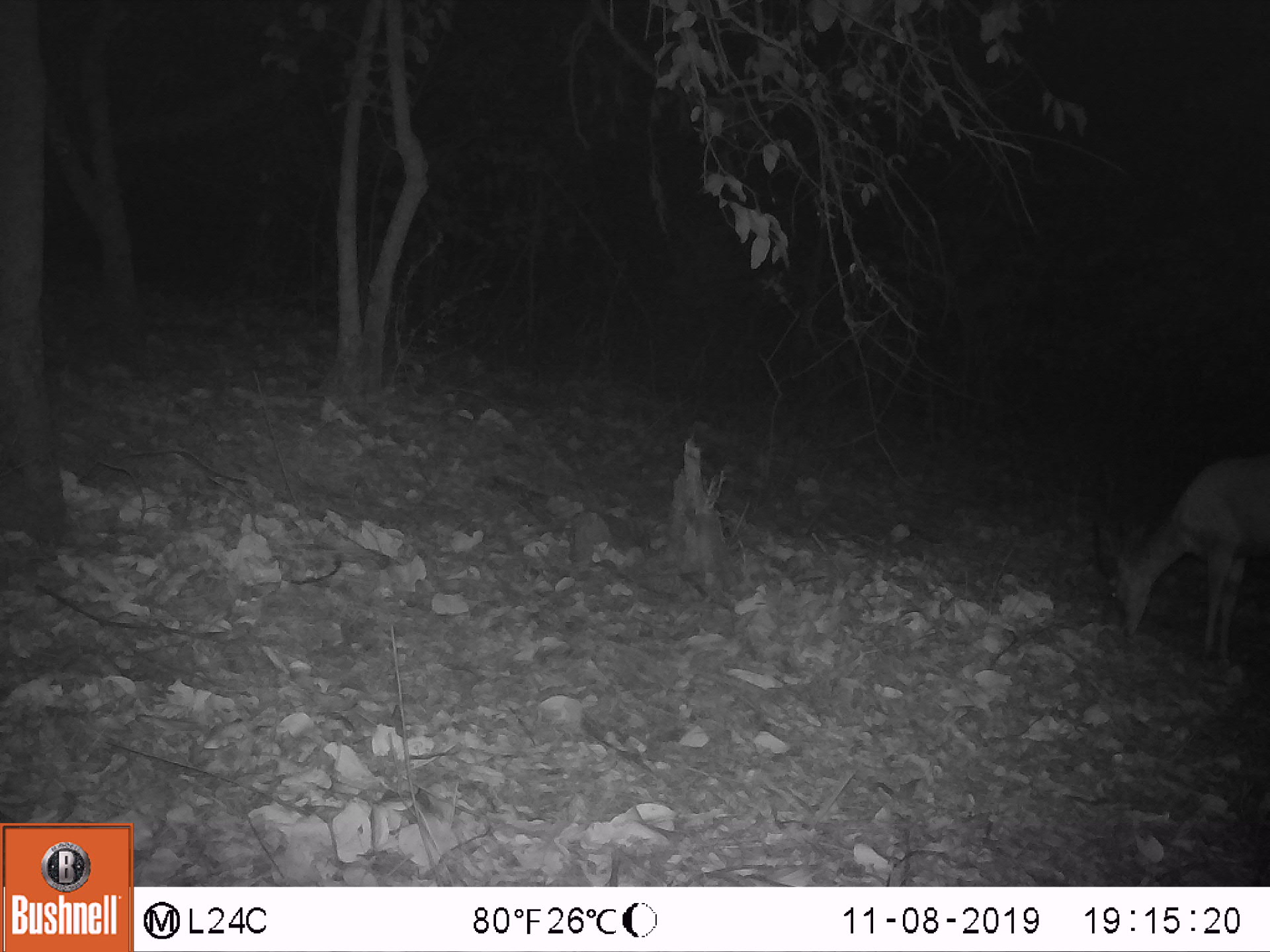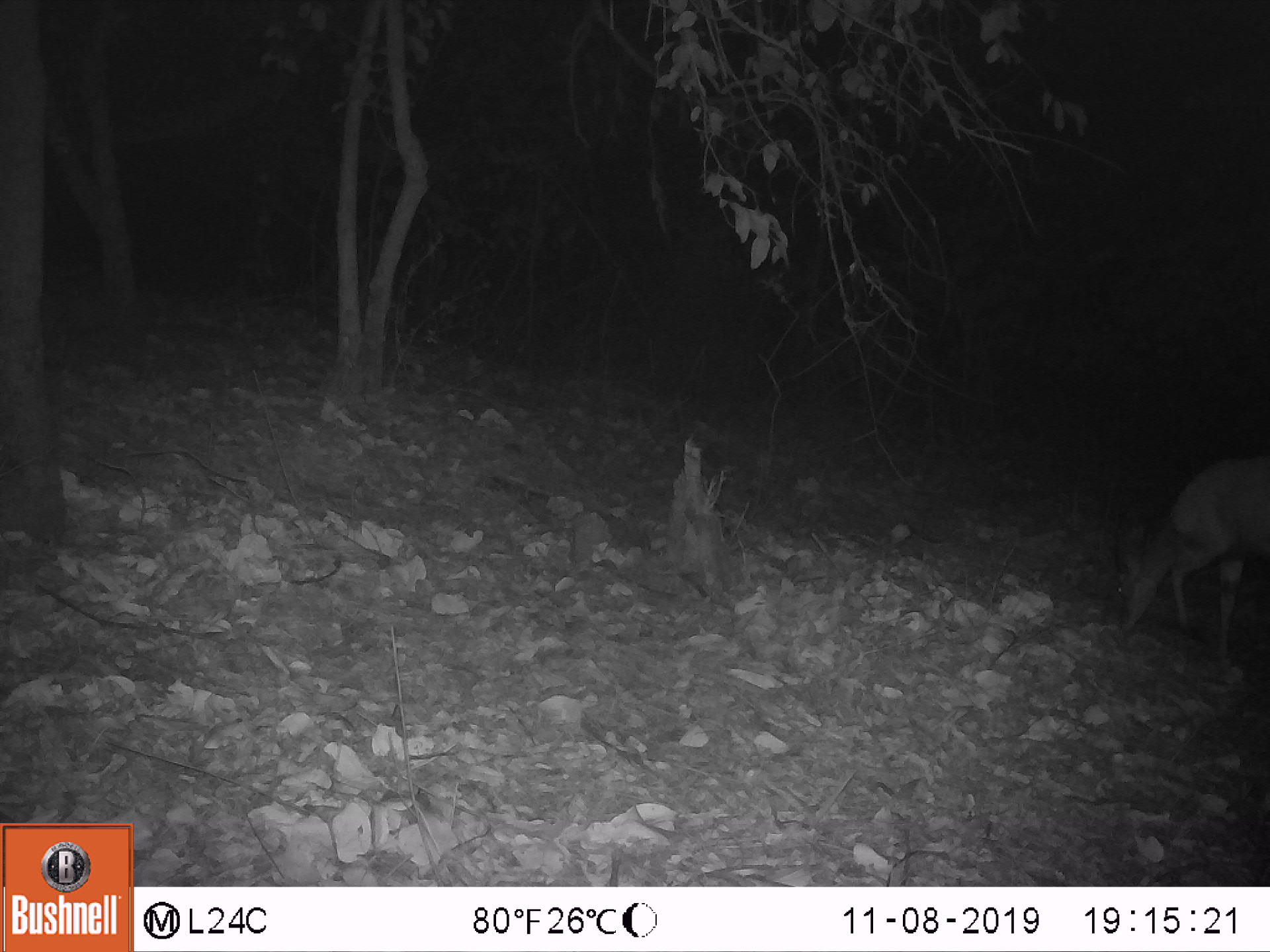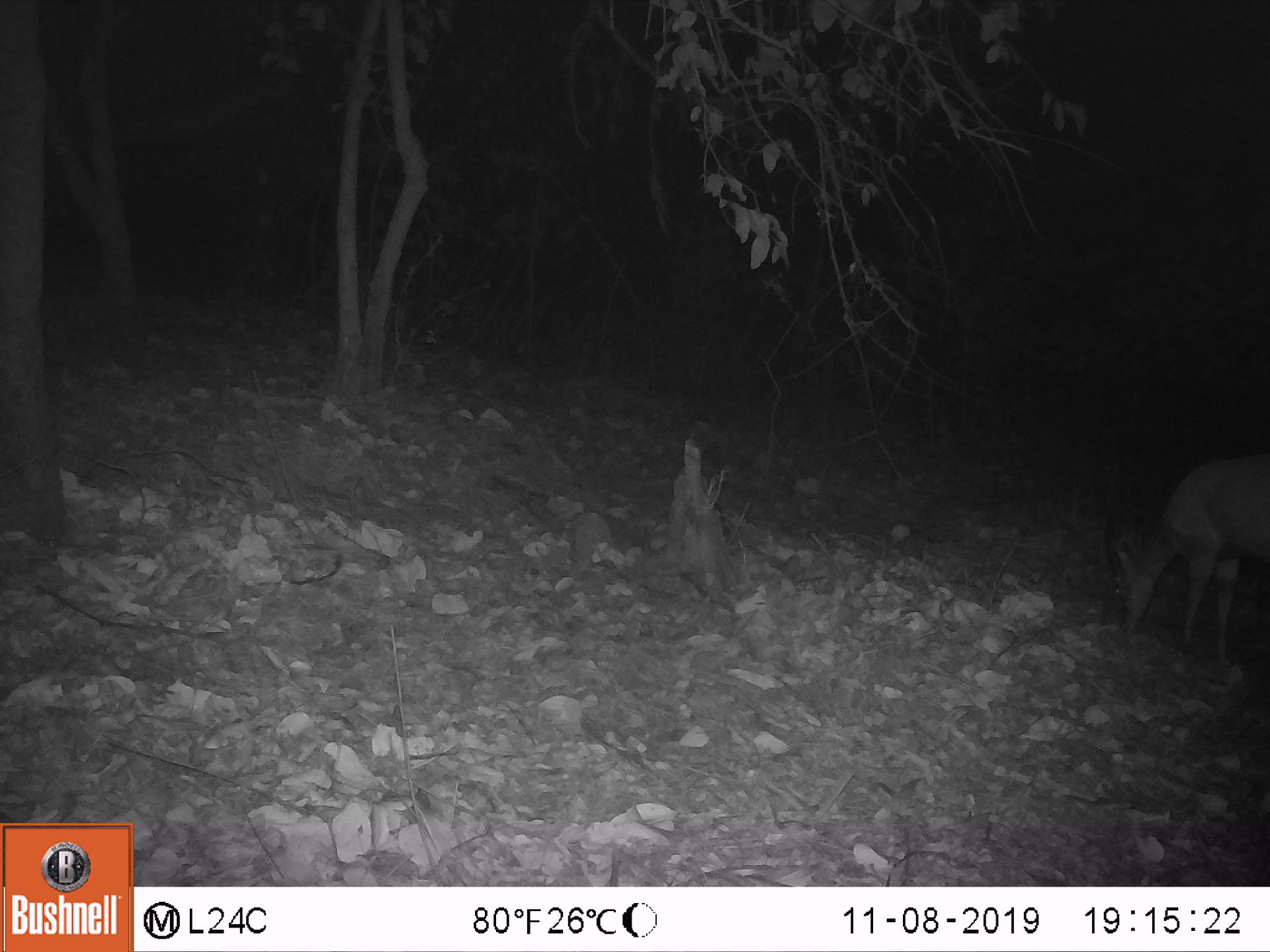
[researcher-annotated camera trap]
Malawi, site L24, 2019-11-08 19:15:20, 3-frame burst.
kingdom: Animalia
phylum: Chordata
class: Mammalia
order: Artiodactyla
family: Bovidae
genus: Tragelaphus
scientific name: Tragelaphus sylvaticus sylvaticus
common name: cape bushbuck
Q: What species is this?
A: Cape bushbuck (Tragelaphus sylvaticus sylvaticus).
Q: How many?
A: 1.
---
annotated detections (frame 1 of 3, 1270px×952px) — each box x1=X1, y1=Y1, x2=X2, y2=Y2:
cape bushbuck: x1=1079, y1=453, x2=1269, y2=675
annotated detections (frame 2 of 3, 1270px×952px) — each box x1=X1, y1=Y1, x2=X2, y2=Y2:
cape bushbuck: x1=1099, y1=449, x2=1269, y2=672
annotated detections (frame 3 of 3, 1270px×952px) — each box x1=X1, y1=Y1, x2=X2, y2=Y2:
cape bushbuck: x1=1098, y1=446, x2=1269, y2=669